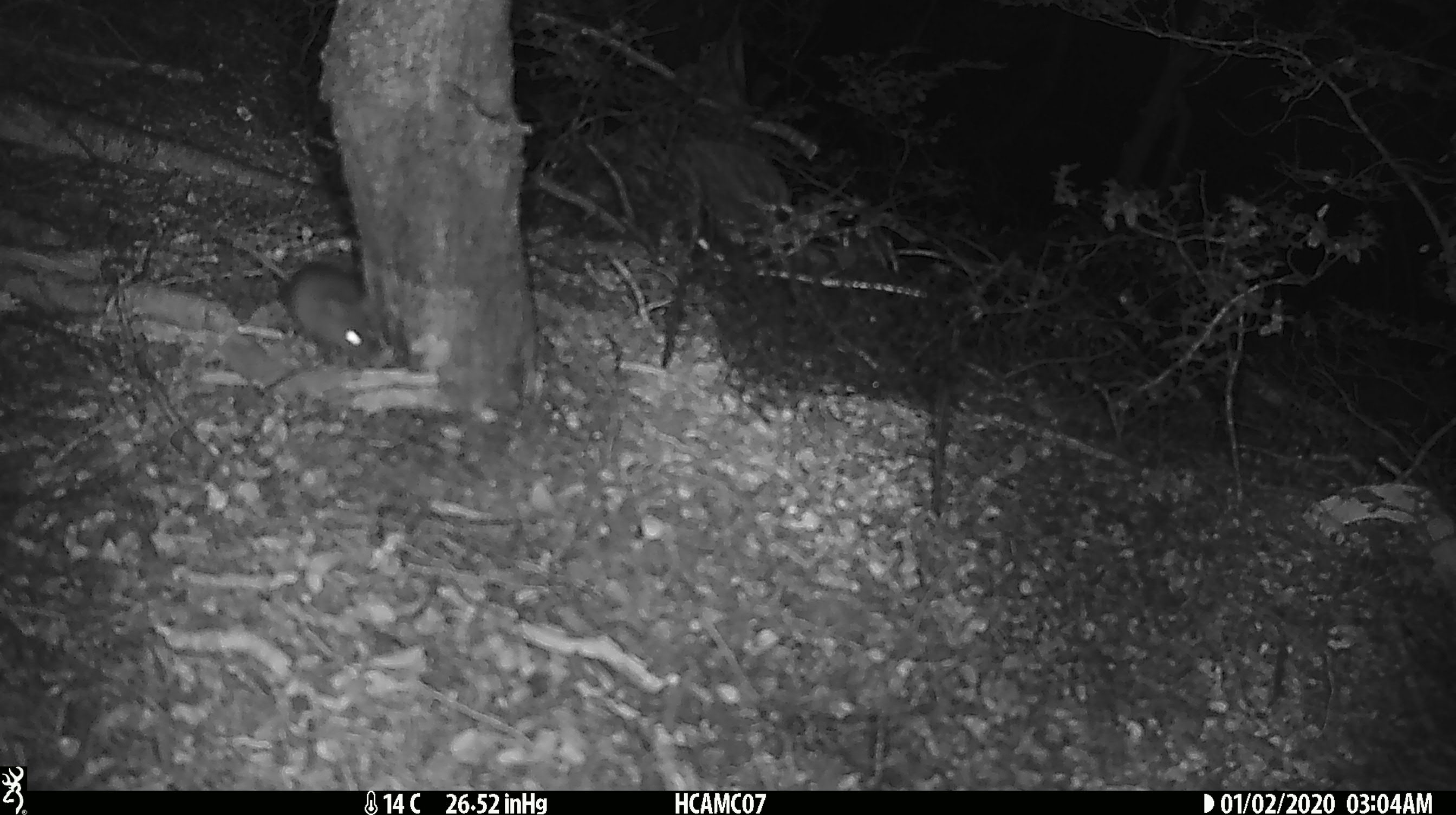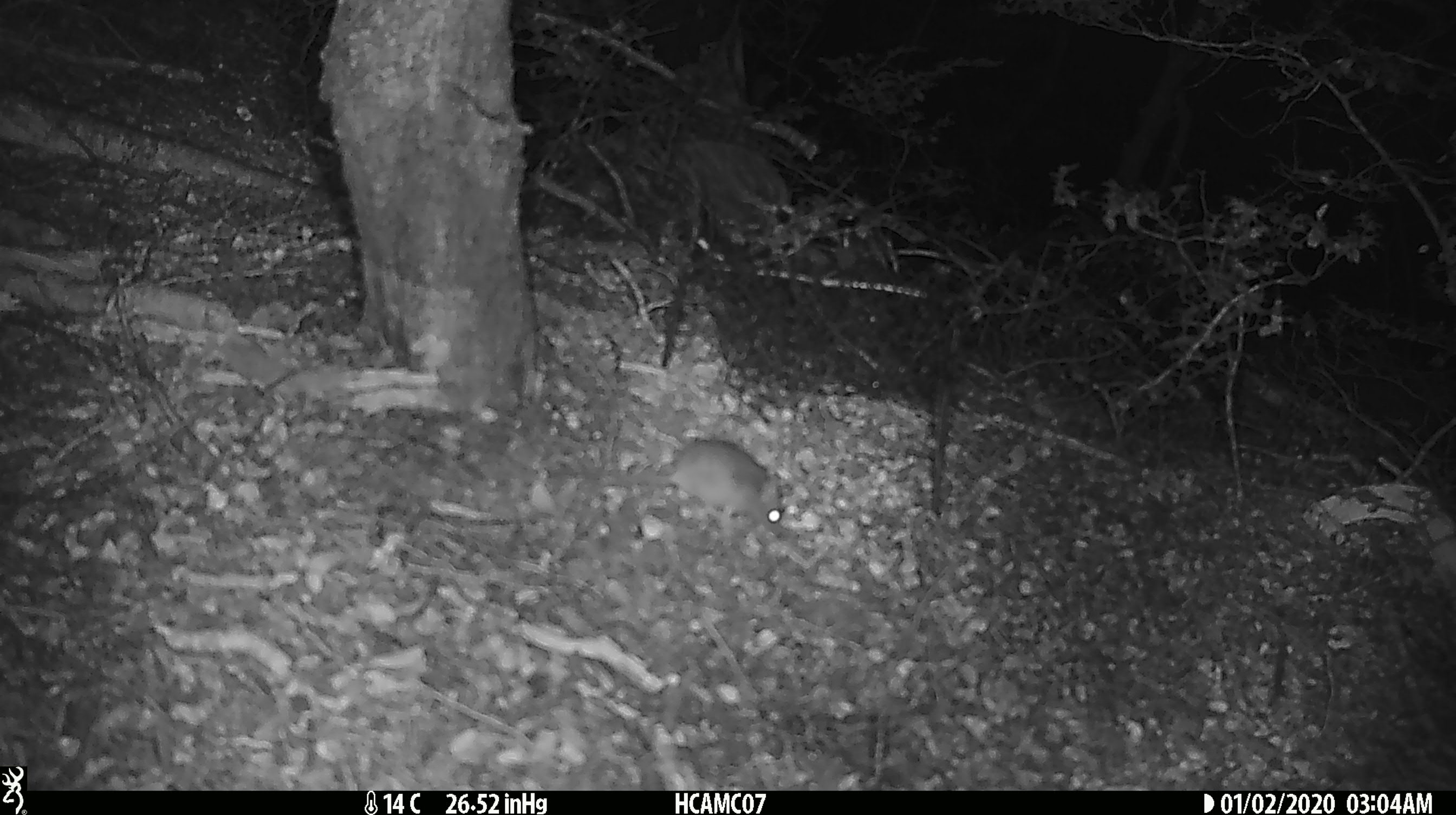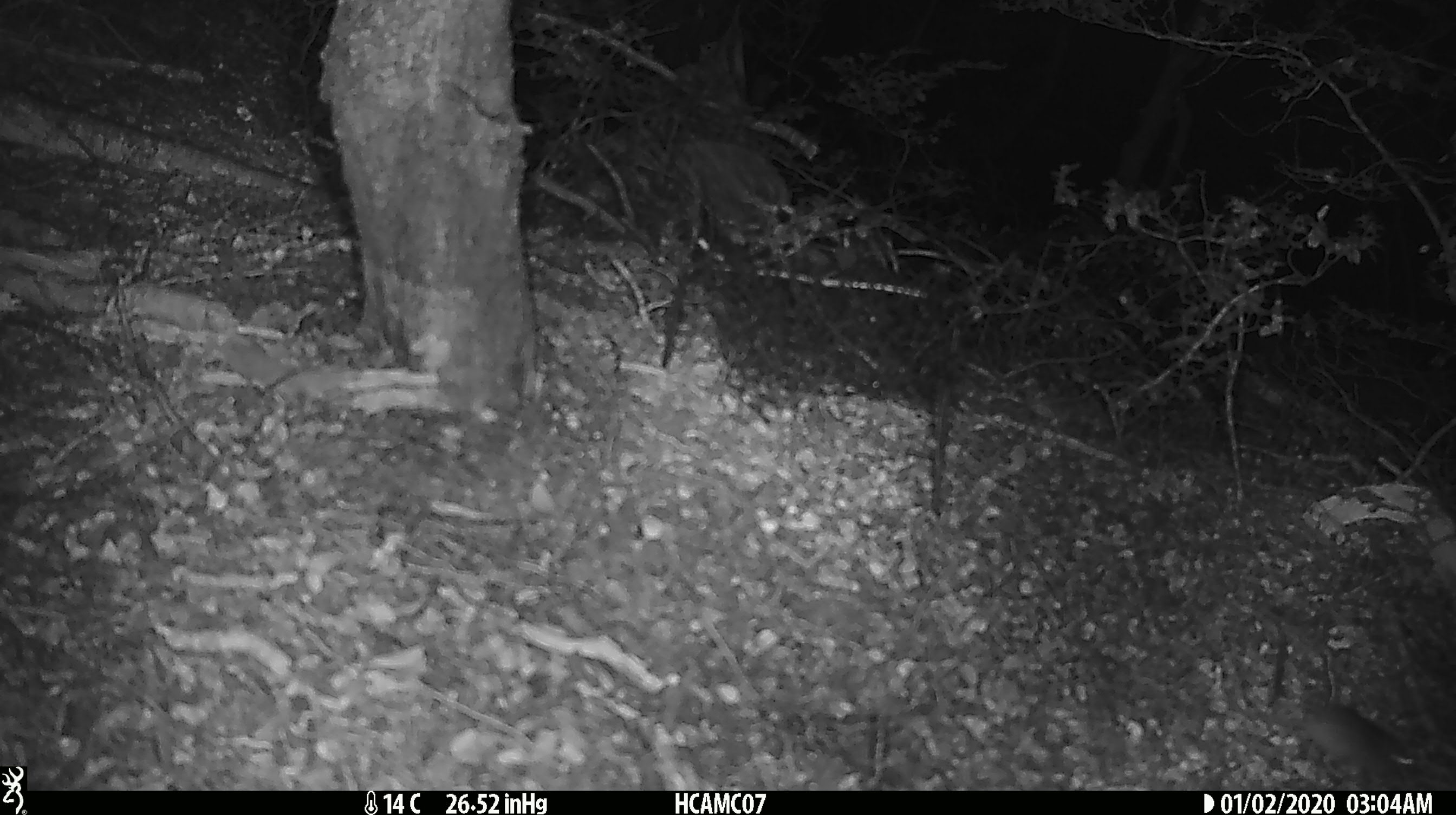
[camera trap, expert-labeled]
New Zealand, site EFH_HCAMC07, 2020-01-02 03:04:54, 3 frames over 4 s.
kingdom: Animalia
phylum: Chordata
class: Mammalia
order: Rodentia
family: Muridae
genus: Mus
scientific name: Mus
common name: mouse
Mouse (Mus).